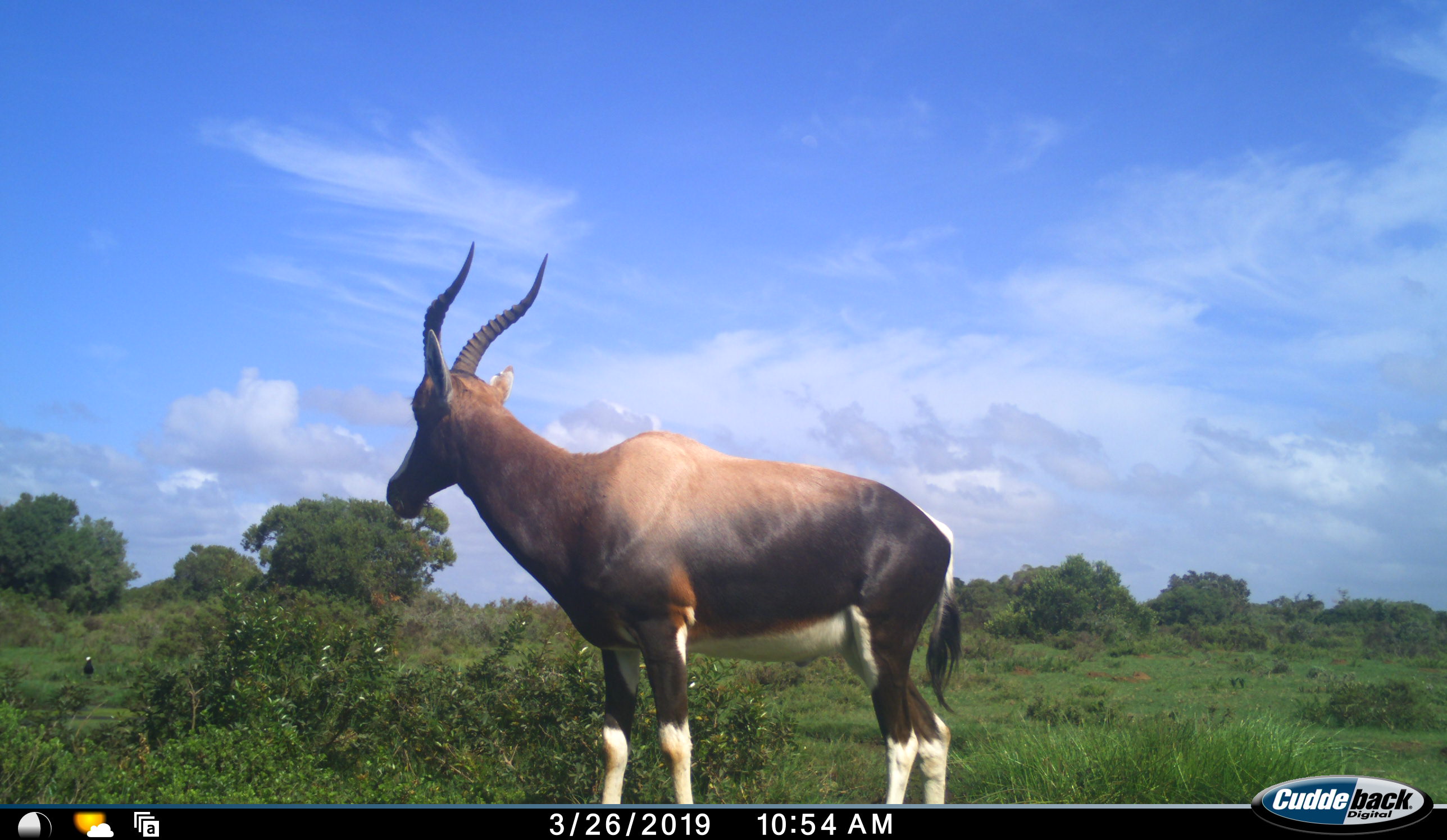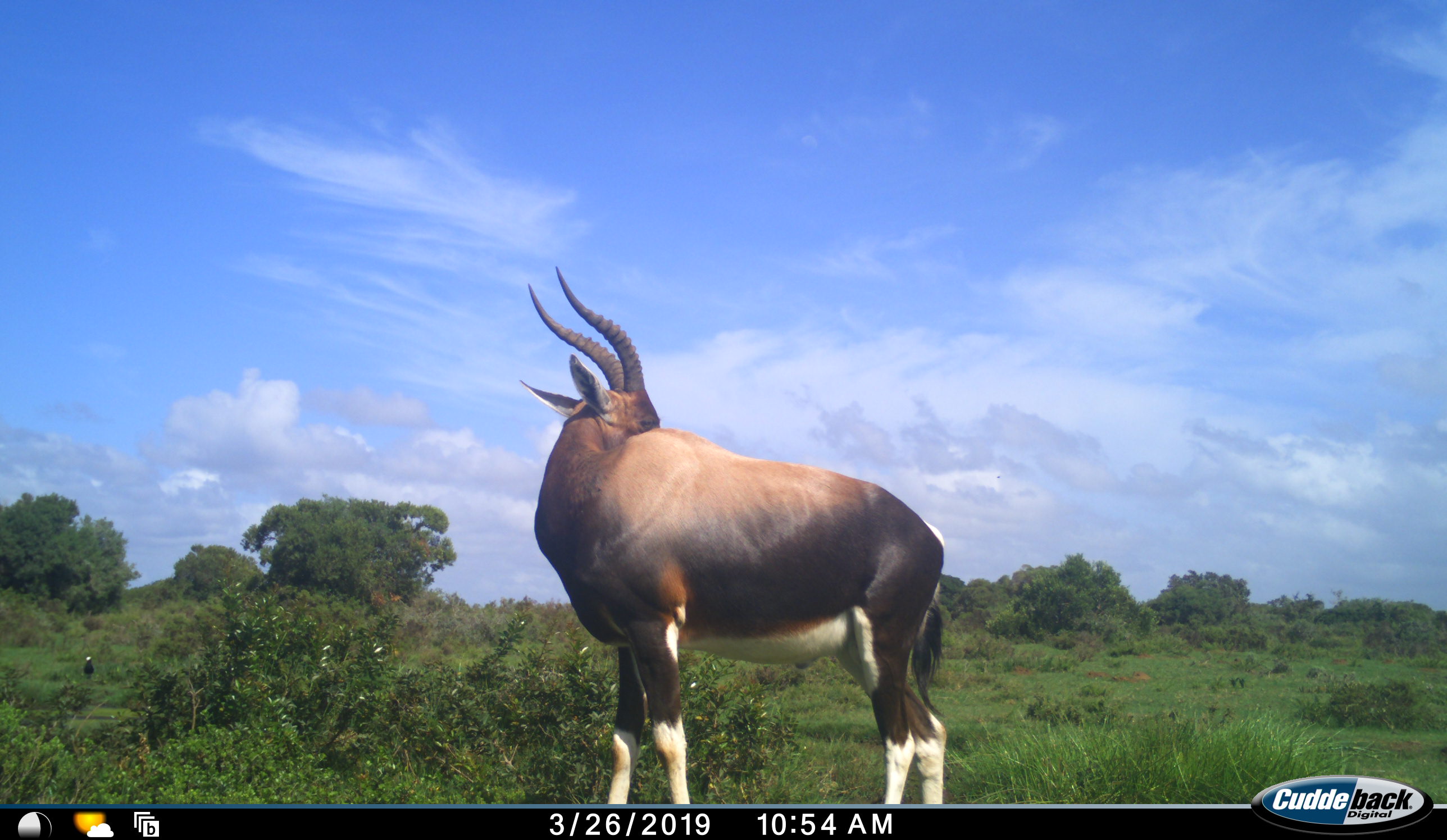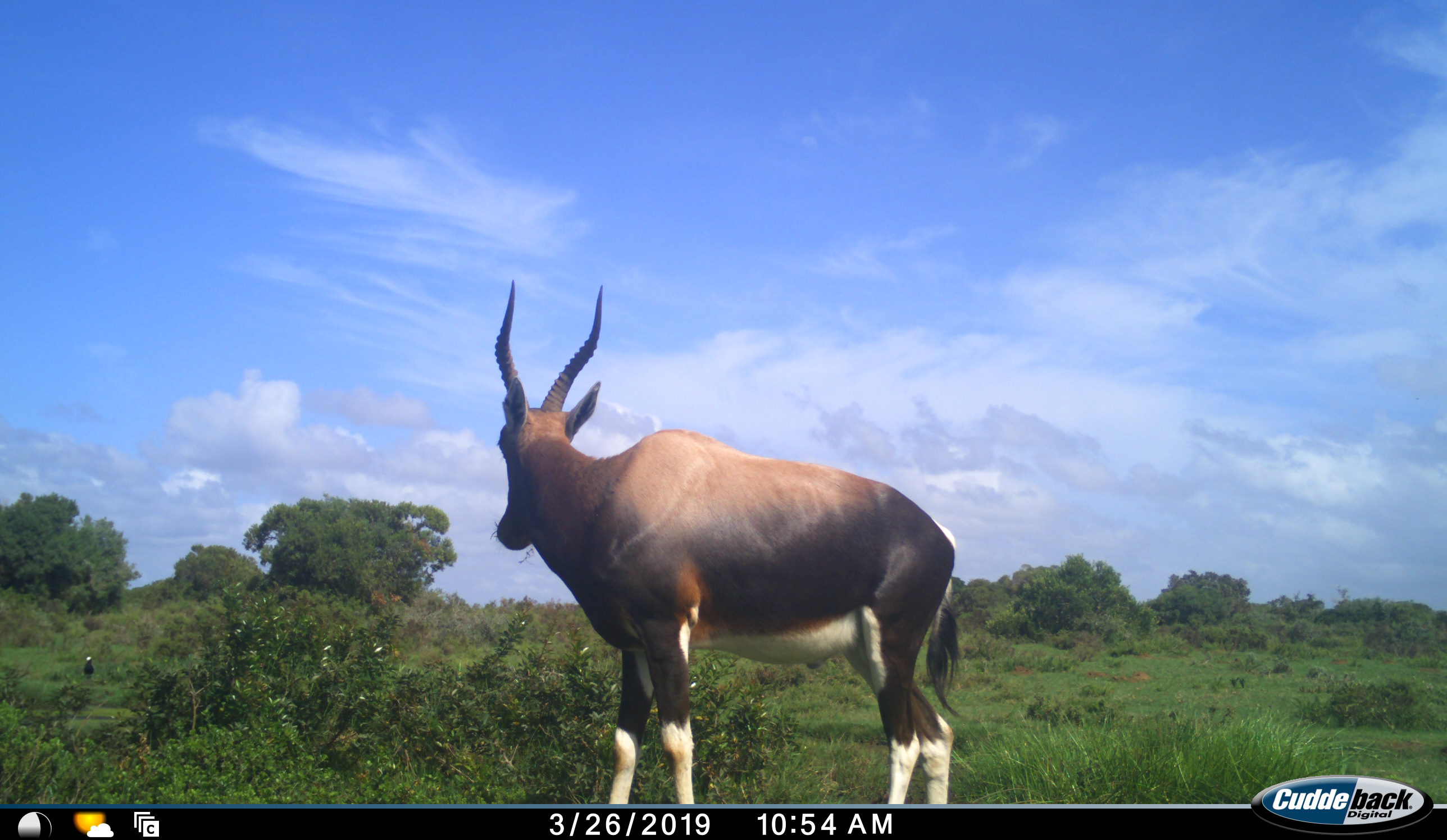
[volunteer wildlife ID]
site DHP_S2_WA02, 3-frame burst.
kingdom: Animalia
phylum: Chordata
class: Mammalia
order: Artiodactyla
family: Bovidae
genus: Damaliscus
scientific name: Damaliscus pygargus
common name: bontebok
Bontebok (Damaliscus pygargus), count 1. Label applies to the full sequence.